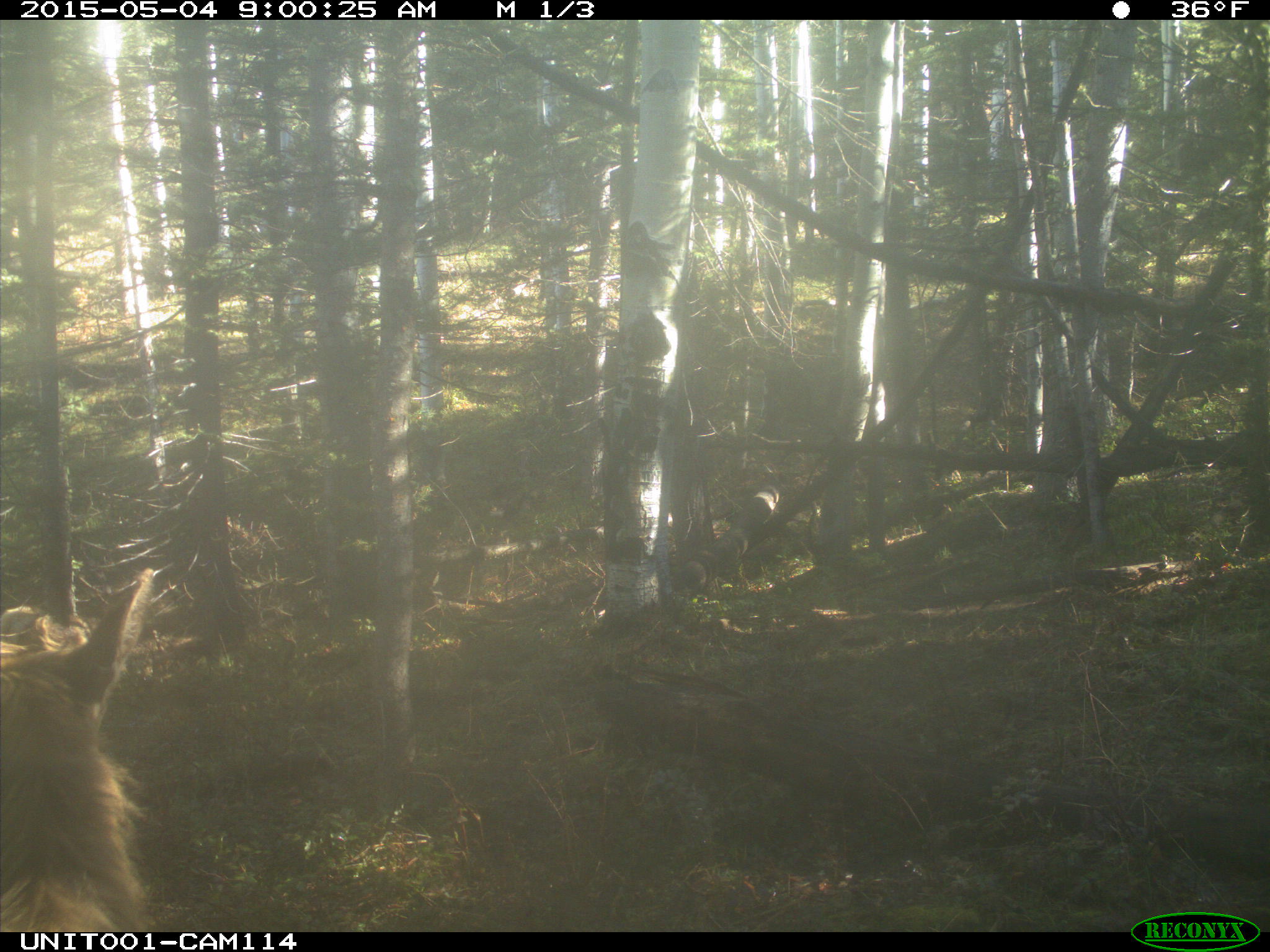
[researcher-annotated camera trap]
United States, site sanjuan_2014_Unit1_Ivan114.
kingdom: Animalia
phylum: Chordata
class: Mammalia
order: Artiodactyla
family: Cervidae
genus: Cervus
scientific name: Cervus elaphus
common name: red deer